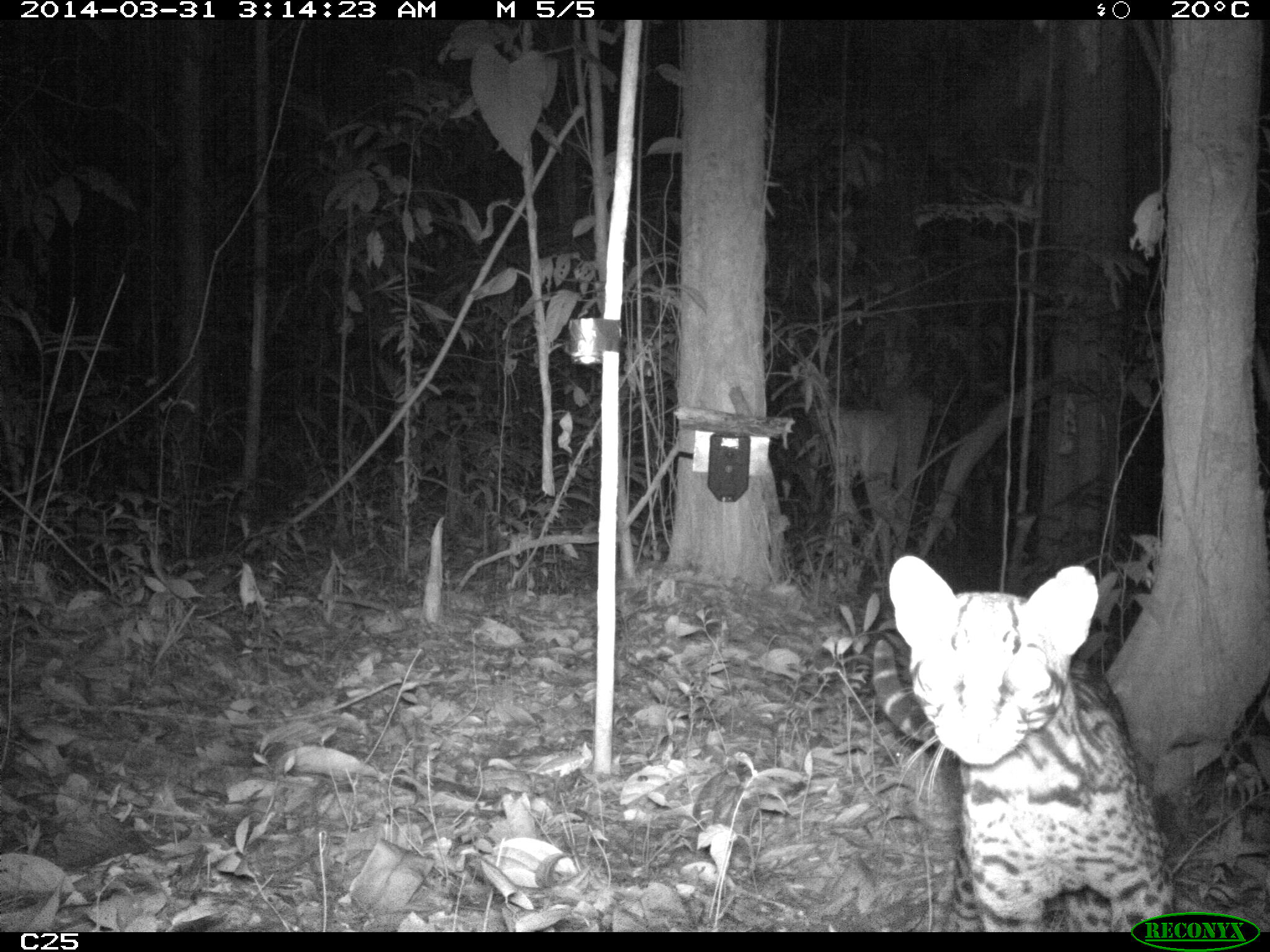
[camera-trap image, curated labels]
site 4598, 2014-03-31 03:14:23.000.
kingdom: Animalia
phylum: Chordata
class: Mammalia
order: Carnivora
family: Felidae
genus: Leopardus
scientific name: Leopardus pardalis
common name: ocelot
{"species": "Leopardus pardalis (ocelot)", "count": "1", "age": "adult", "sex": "female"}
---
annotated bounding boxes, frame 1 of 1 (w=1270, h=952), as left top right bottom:
leopardus pardalis: 866 556 1176 929